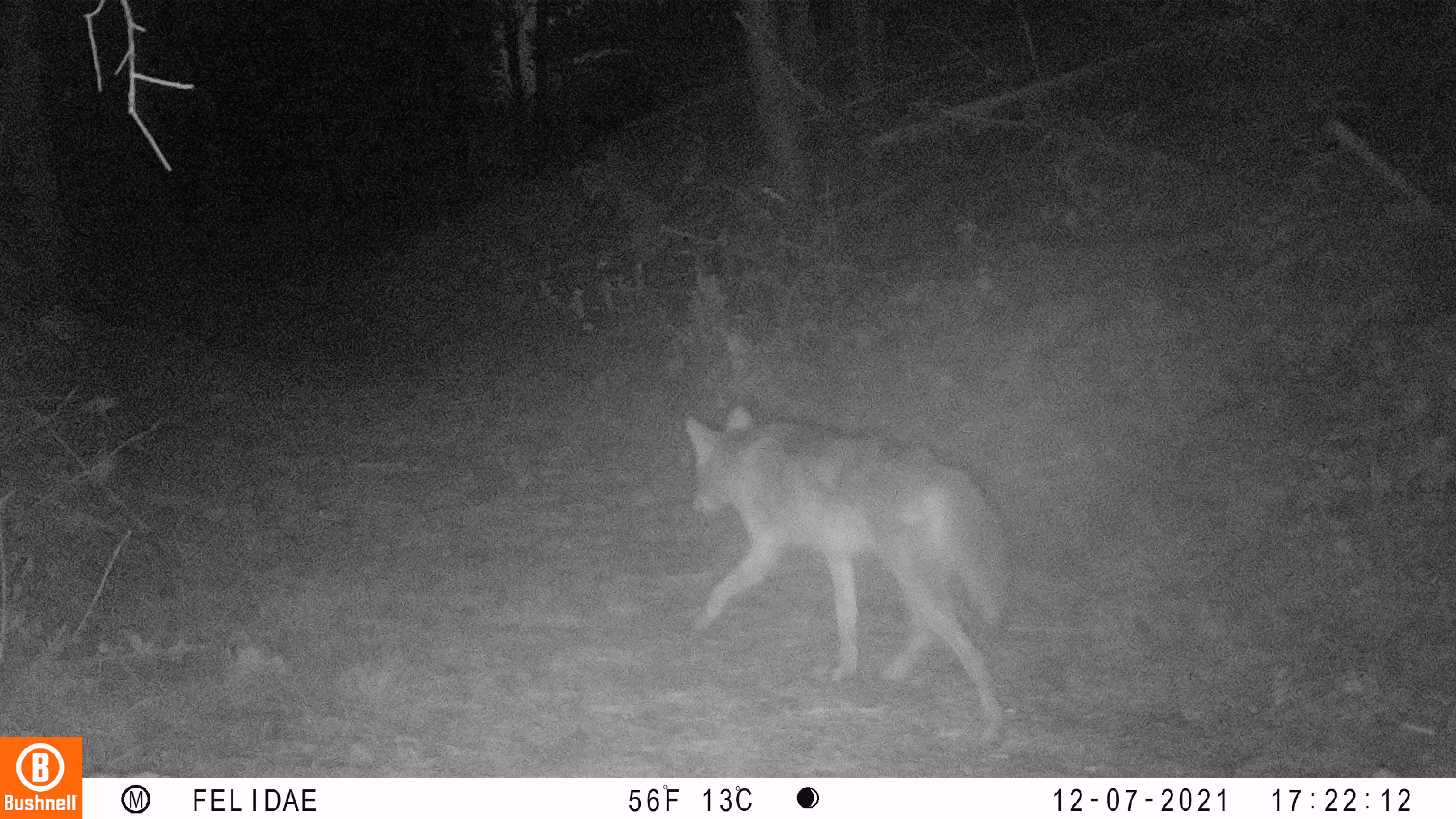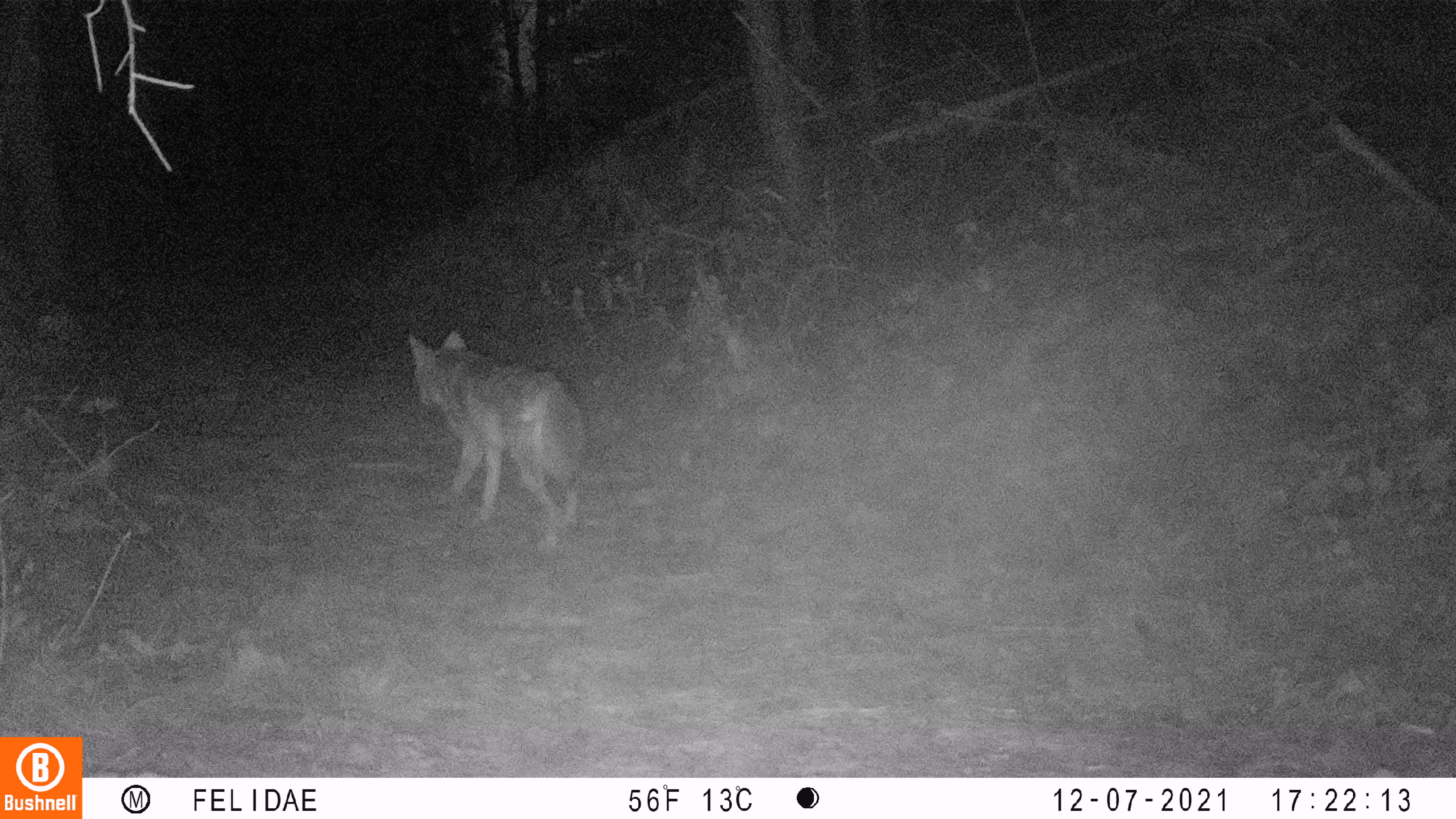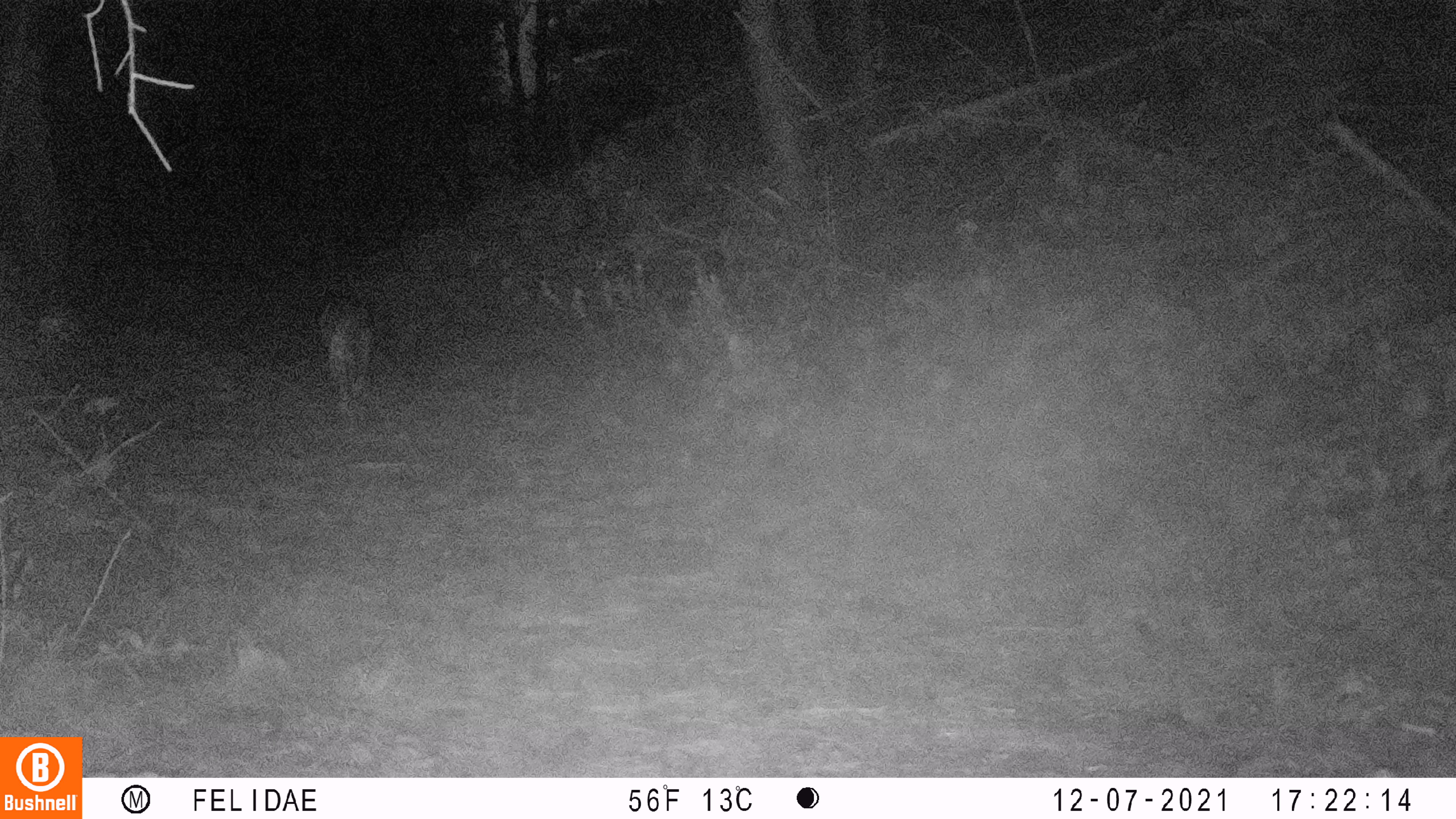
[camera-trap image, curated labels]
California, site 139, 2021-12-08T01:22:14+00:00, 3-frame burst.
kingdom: Animalia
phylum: Chordata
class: Mammalia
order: Carnivora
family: Canidae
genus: Canis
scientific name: Canis latrans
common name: coyote